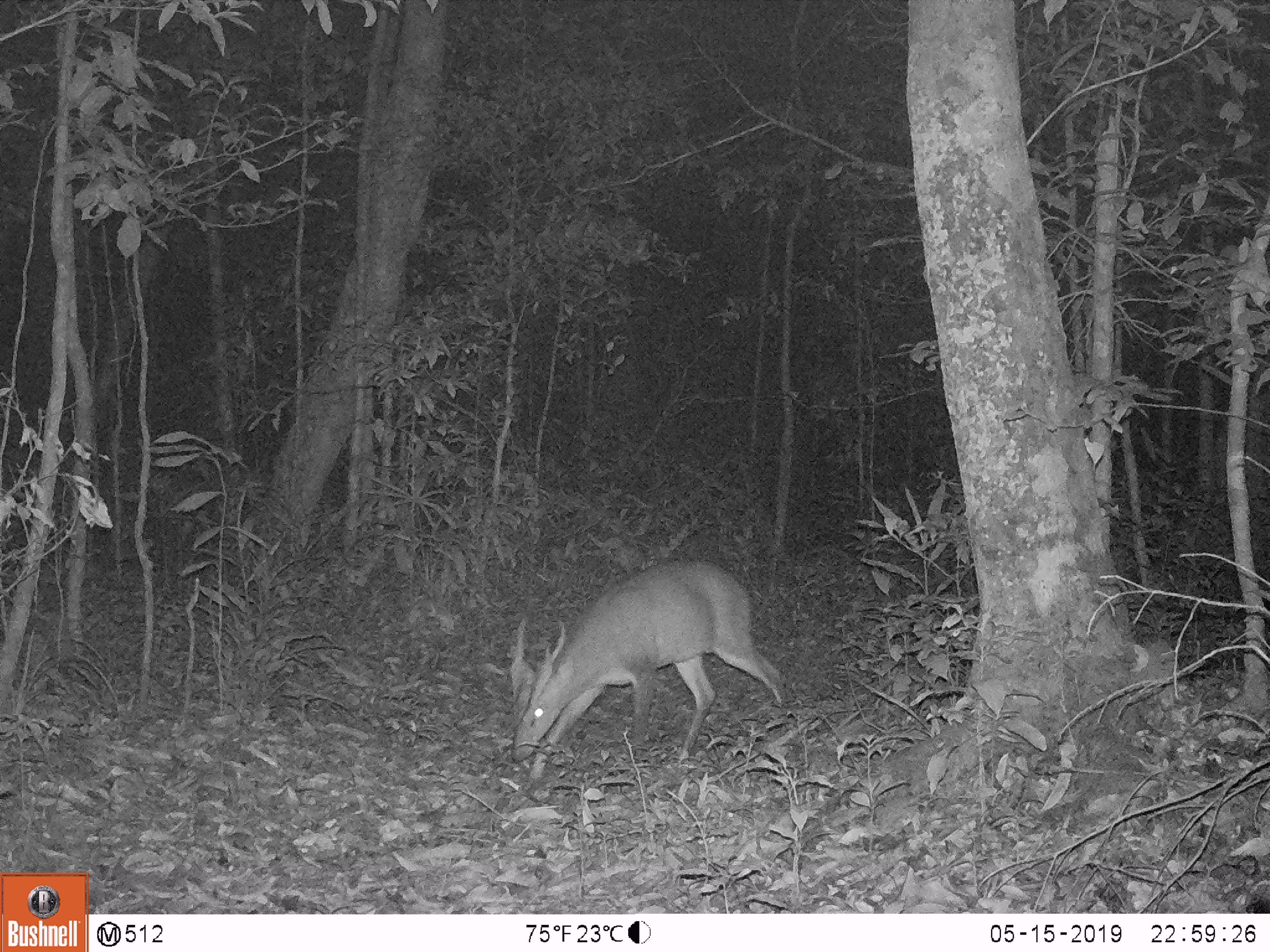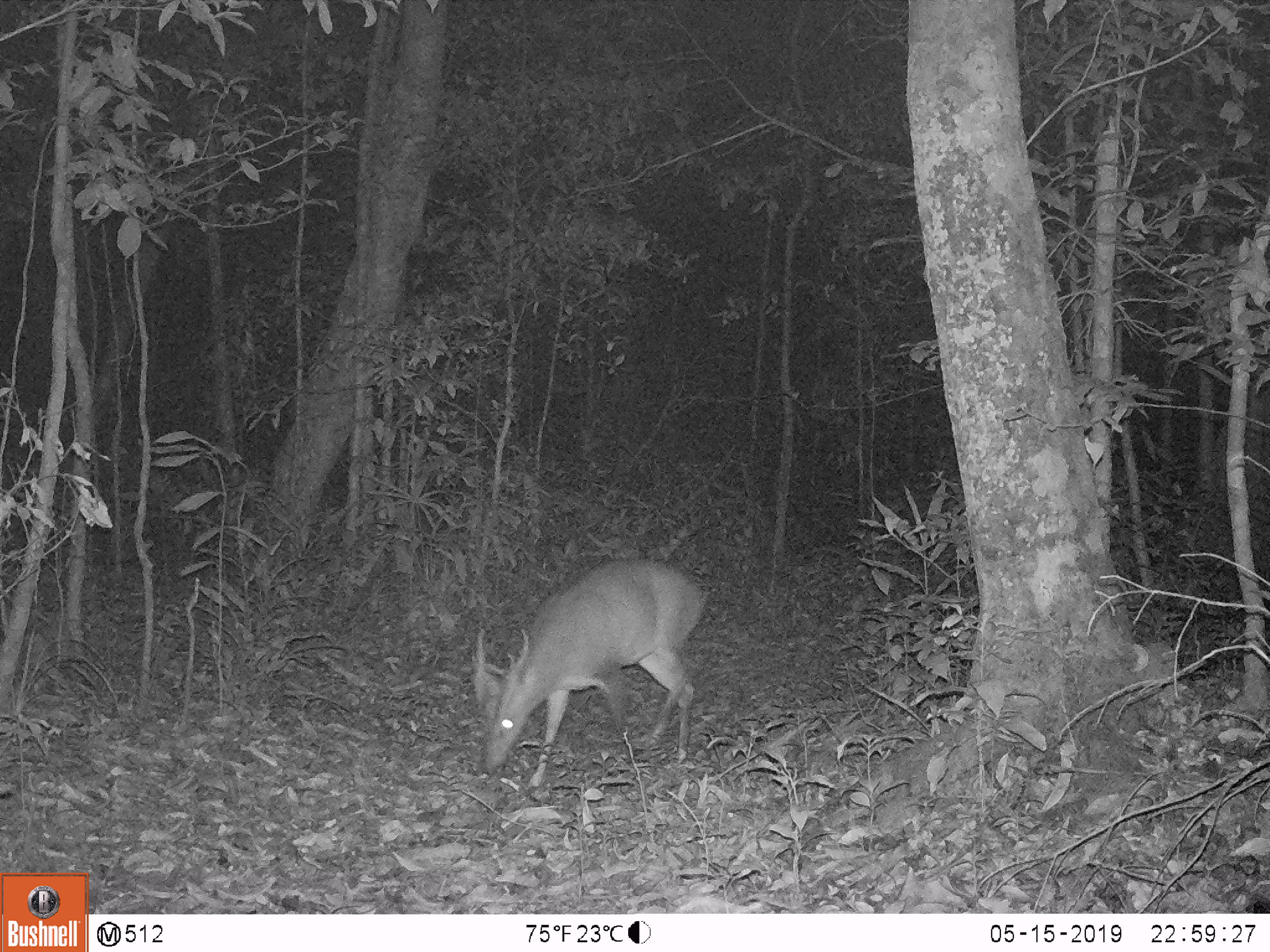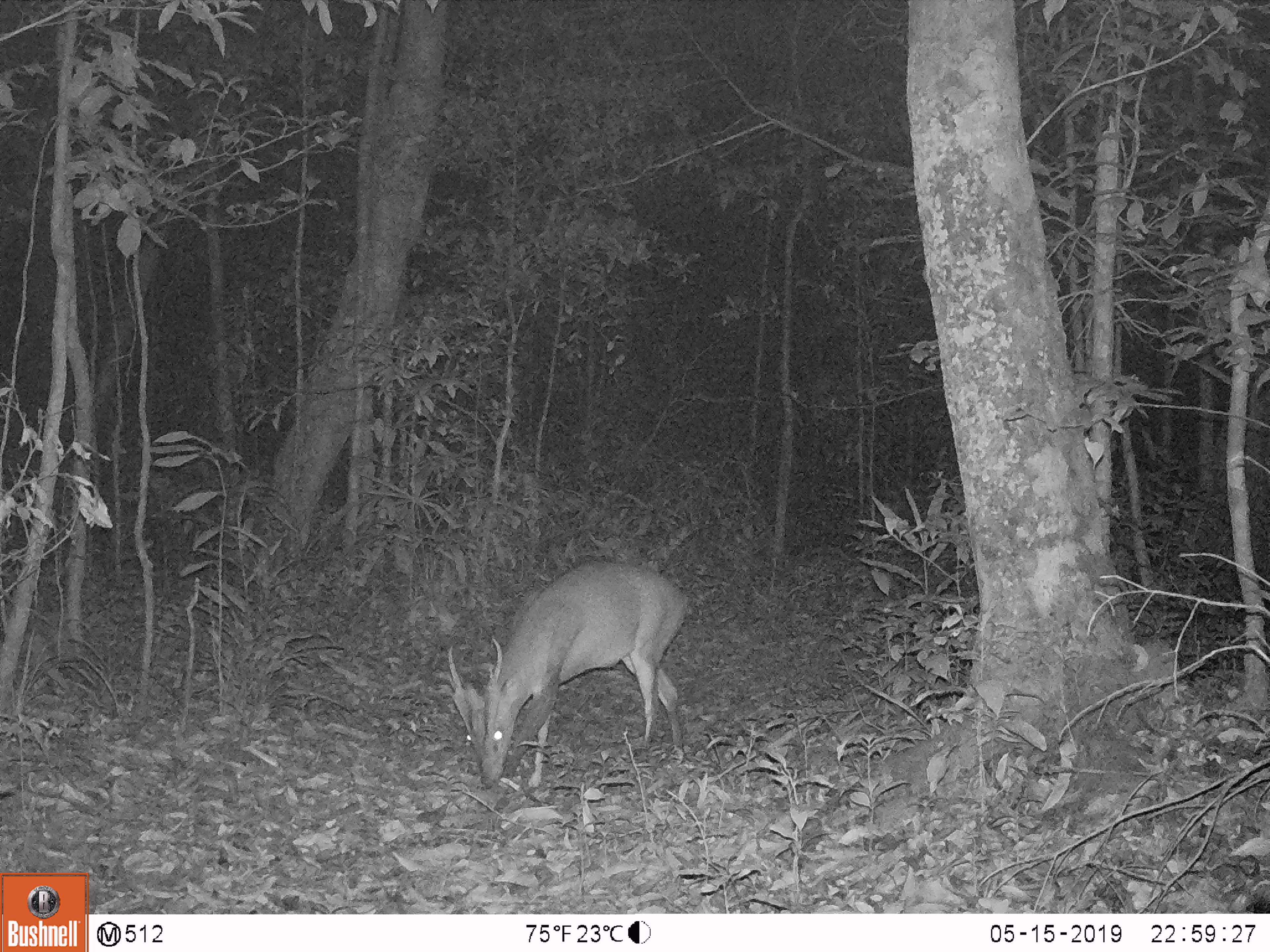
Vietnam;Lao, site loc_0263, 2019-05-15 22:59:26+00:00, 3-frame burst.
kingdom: Animalia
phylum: Chordata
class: Mammalia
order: Artiodactyla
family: Cervidae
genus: Muntiacus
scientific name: Muntiacus vuquangensis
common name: large-antlered muntjac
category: large antlered muntjac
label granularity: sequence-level